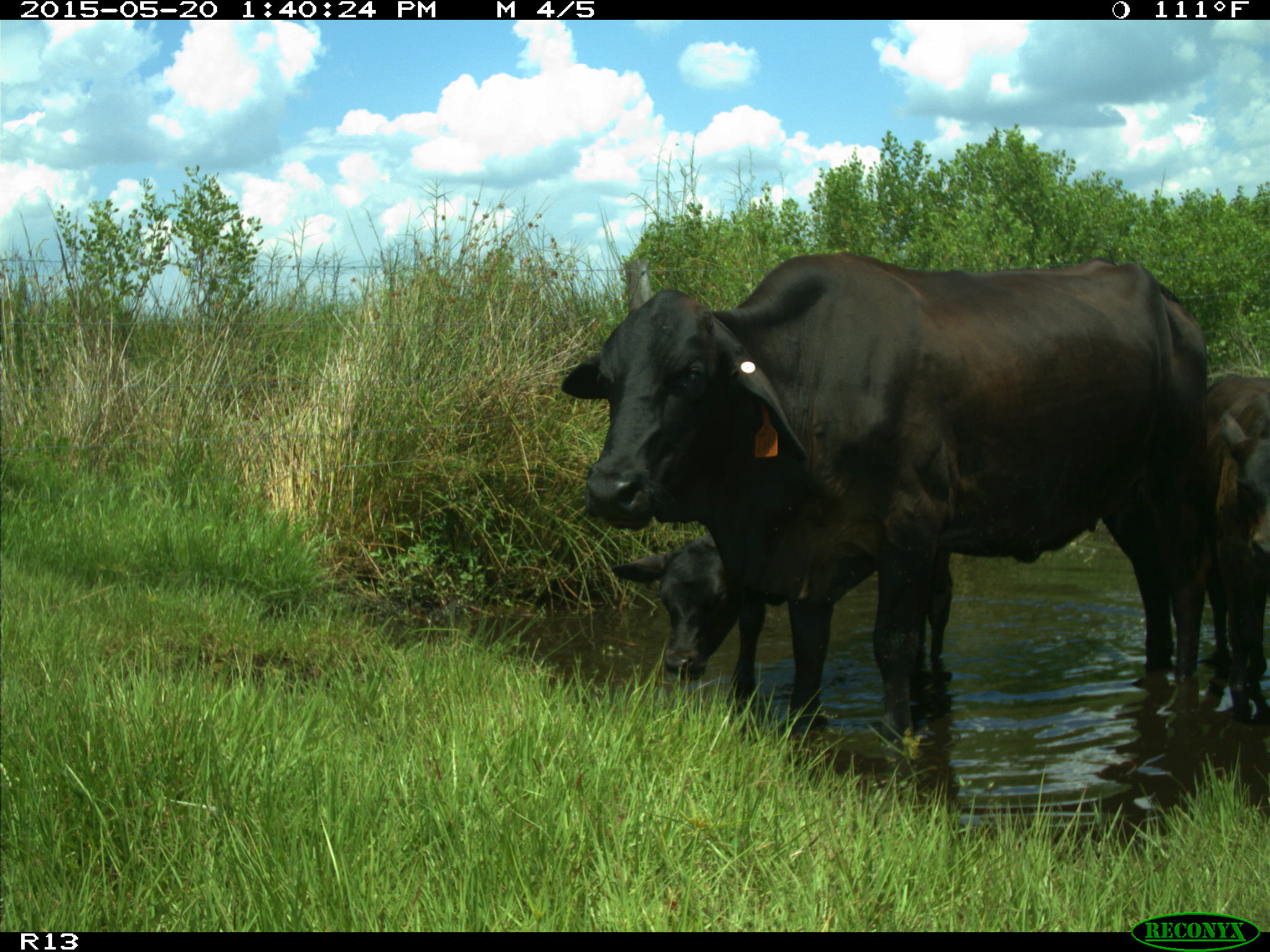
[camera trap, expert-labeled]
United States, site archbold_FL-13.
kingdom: Animalia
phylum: Chordata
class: Mammalia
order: Artiodactyla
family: Bovidae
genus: Bos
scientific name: Bos taurus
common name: domestic cow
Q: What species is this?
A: Bos taurus (domestic cow).